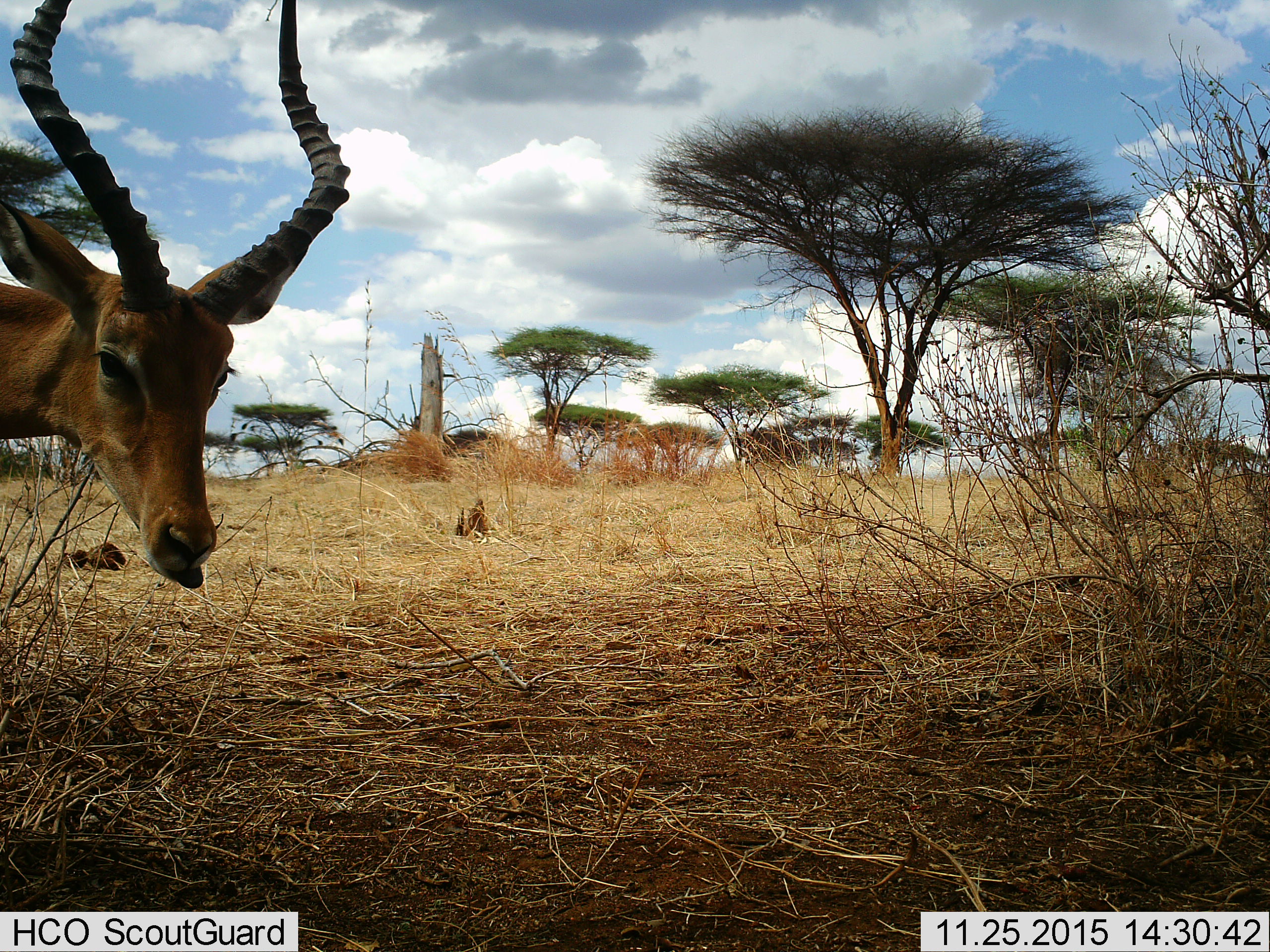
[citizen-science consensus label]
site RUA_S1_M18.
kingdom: Animalia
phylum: Chordata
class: Mammalia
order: Artiodactyla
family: Bovidae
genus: Aepyceros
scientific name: Aepyceros melampus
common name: impala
Impala (Aepyceros melampus), count 1. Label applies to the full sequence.